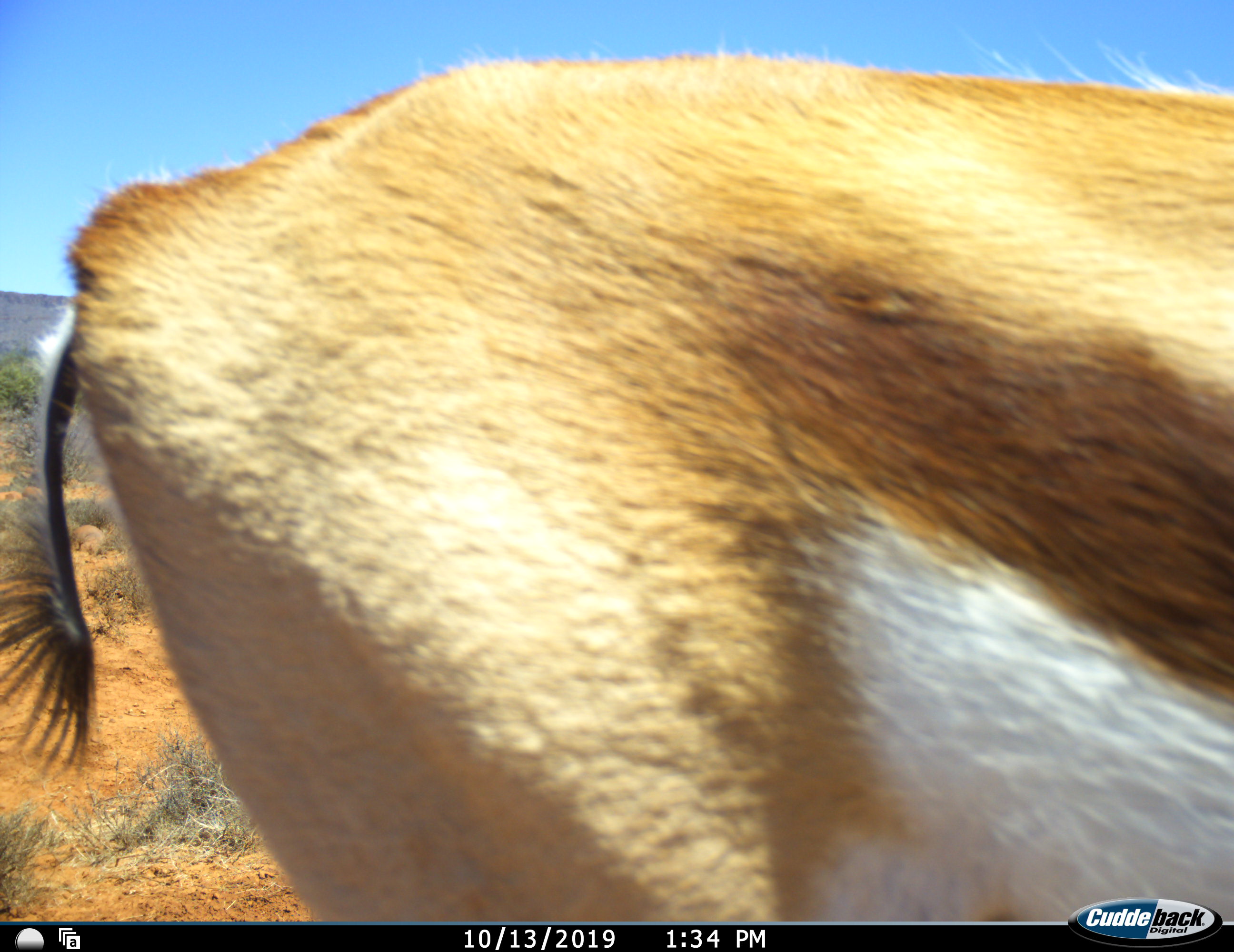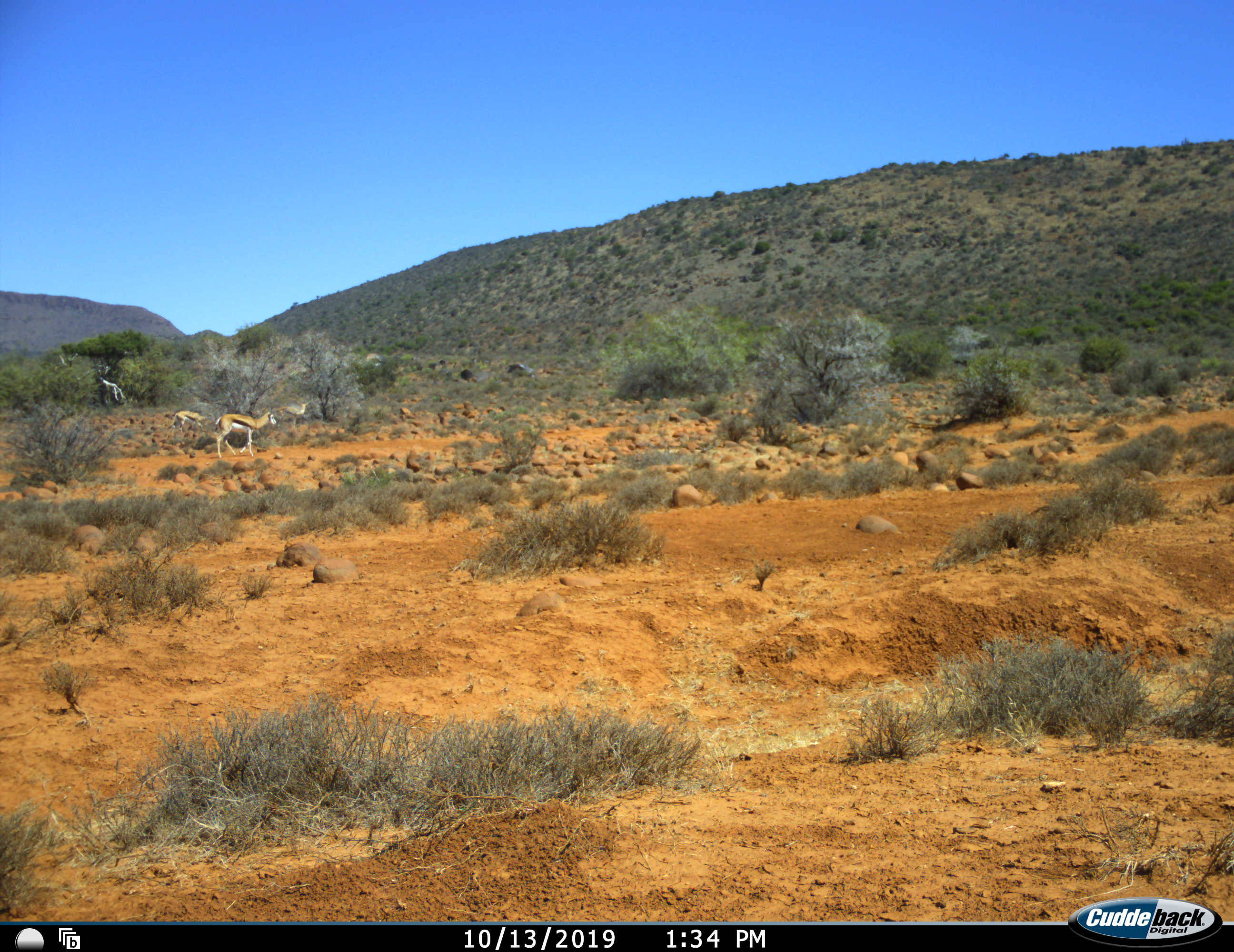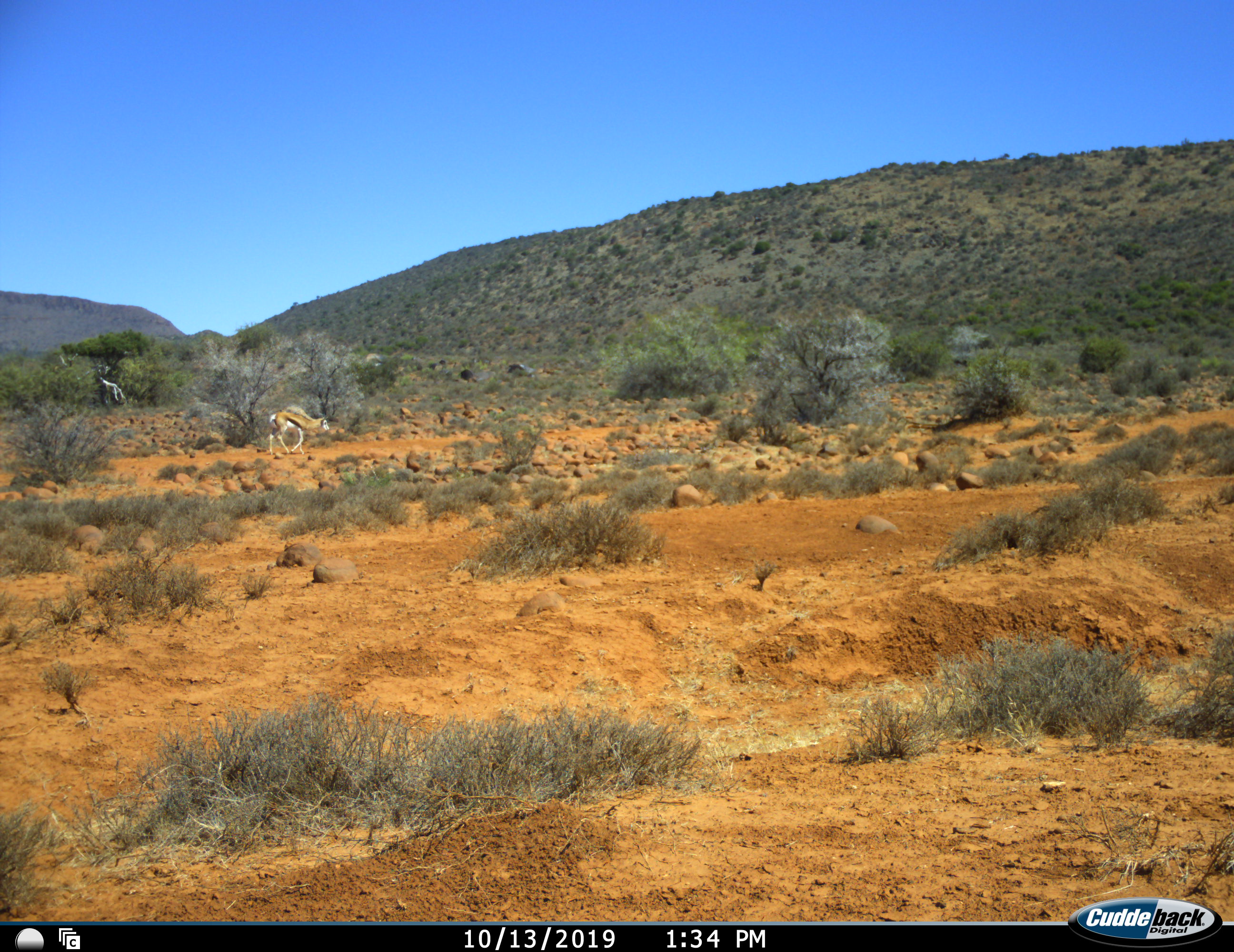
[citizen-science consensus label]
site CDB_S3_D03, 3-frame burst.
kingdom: Animalia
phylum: Chordata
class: Mammalia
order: Artiodactyla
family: Bovidae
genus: Antidorcas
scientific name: Antidorcas marsupialis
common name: springbok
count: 3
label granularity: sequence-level